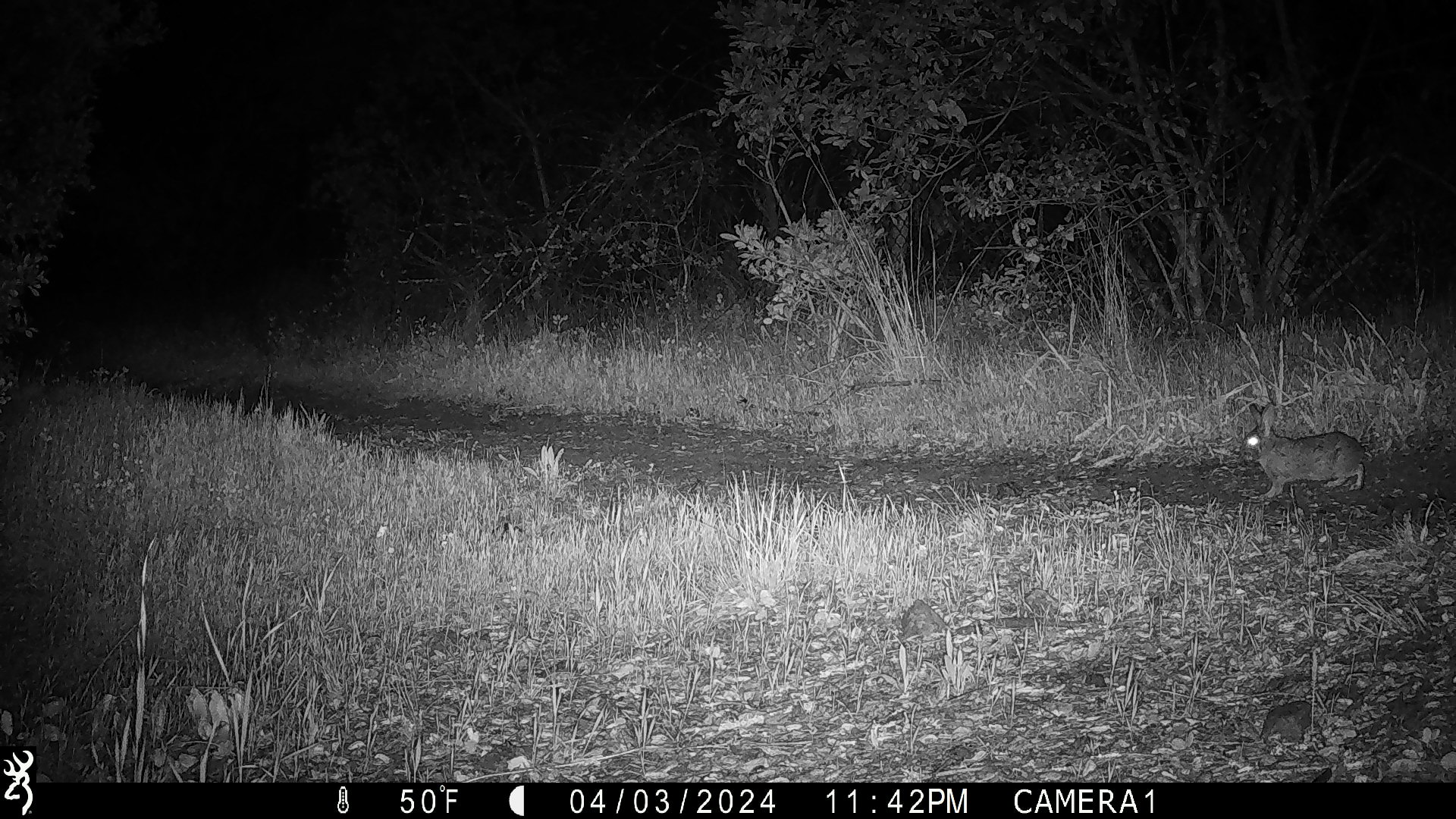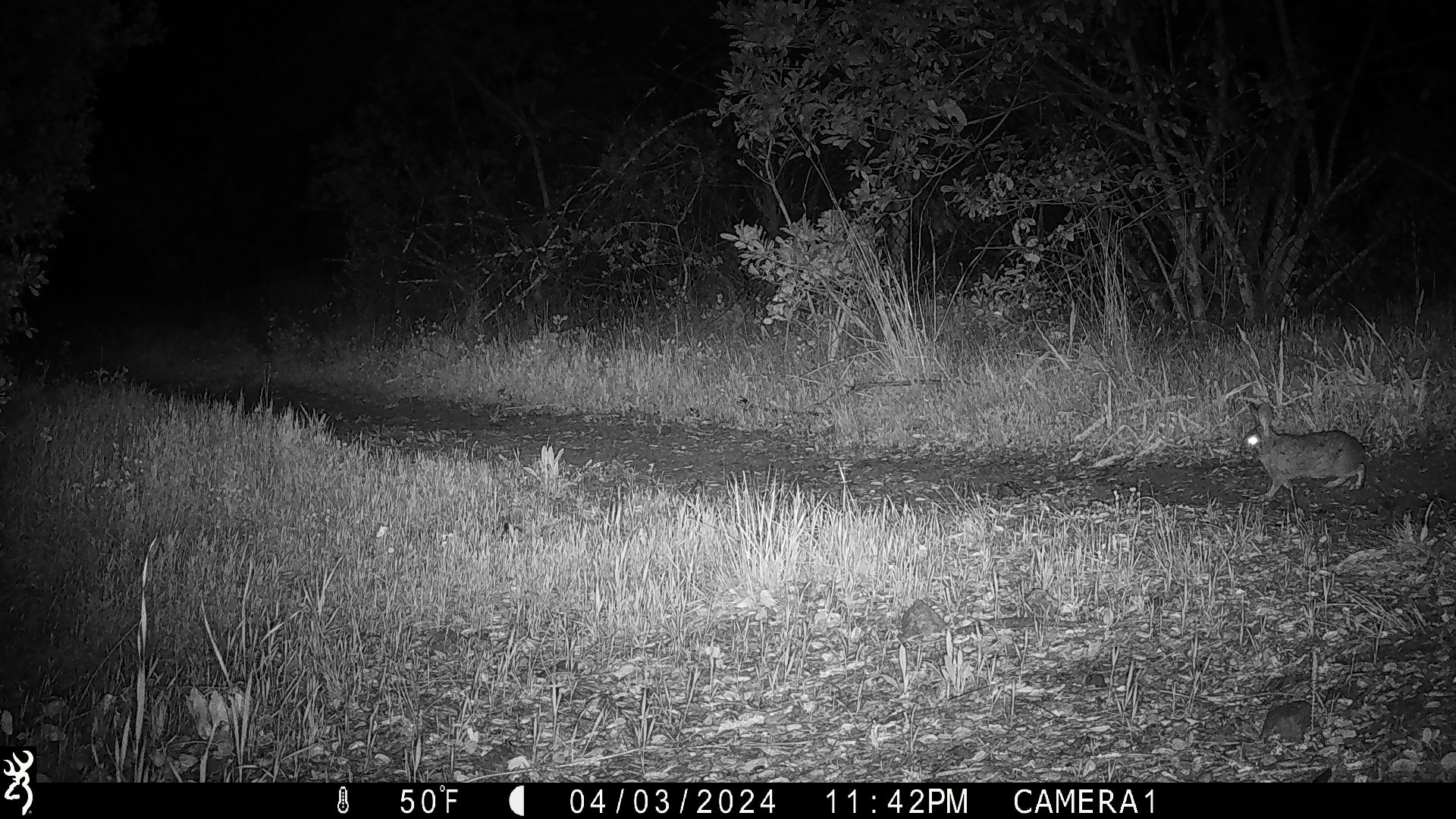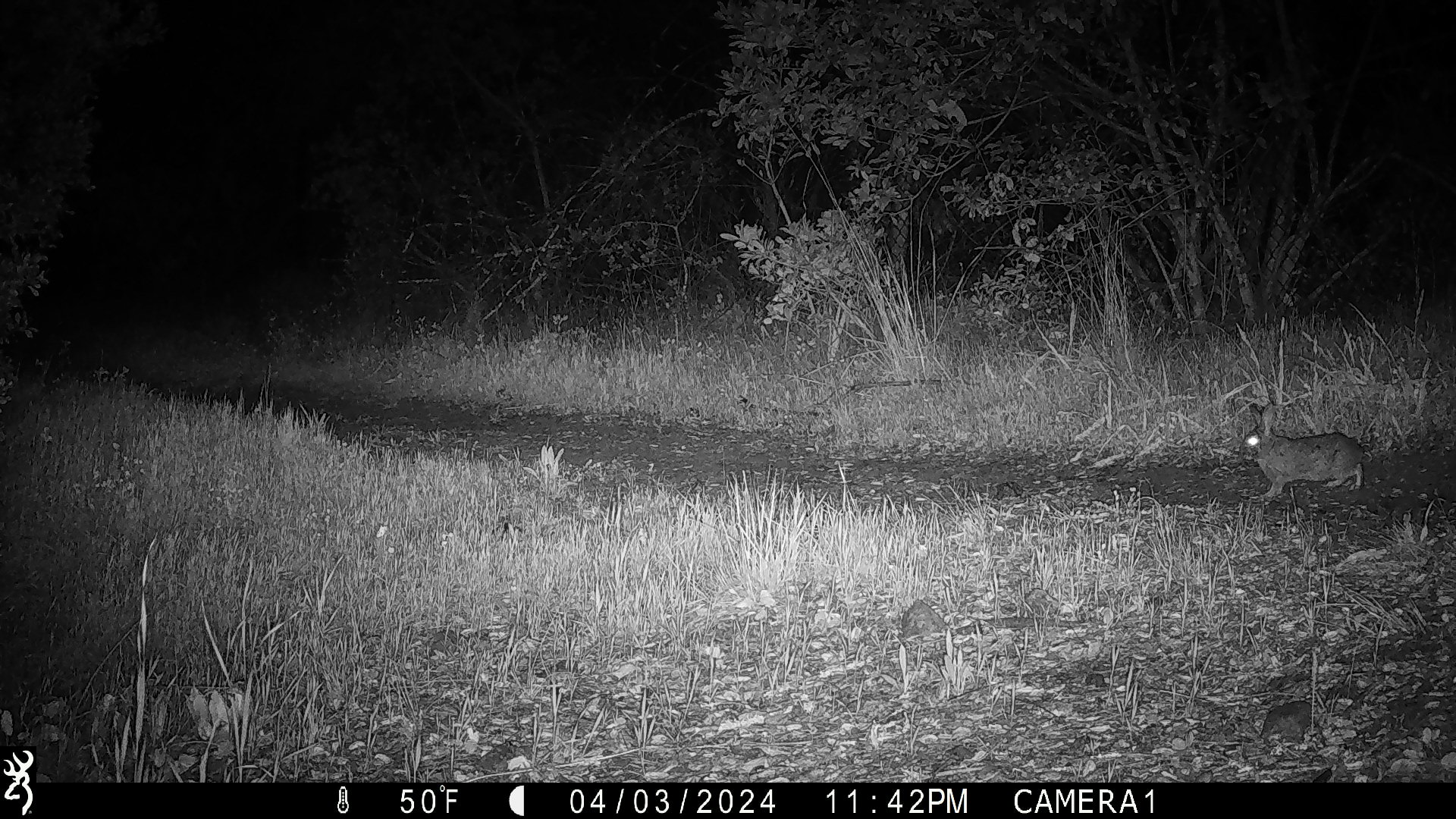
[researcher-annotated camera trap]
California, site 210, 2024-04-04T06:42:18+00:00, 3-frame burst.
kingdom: Animalia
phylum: Chordata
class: Mammalia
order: Lagomorpha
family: Leporidae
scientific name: Leporidae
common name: rabbit